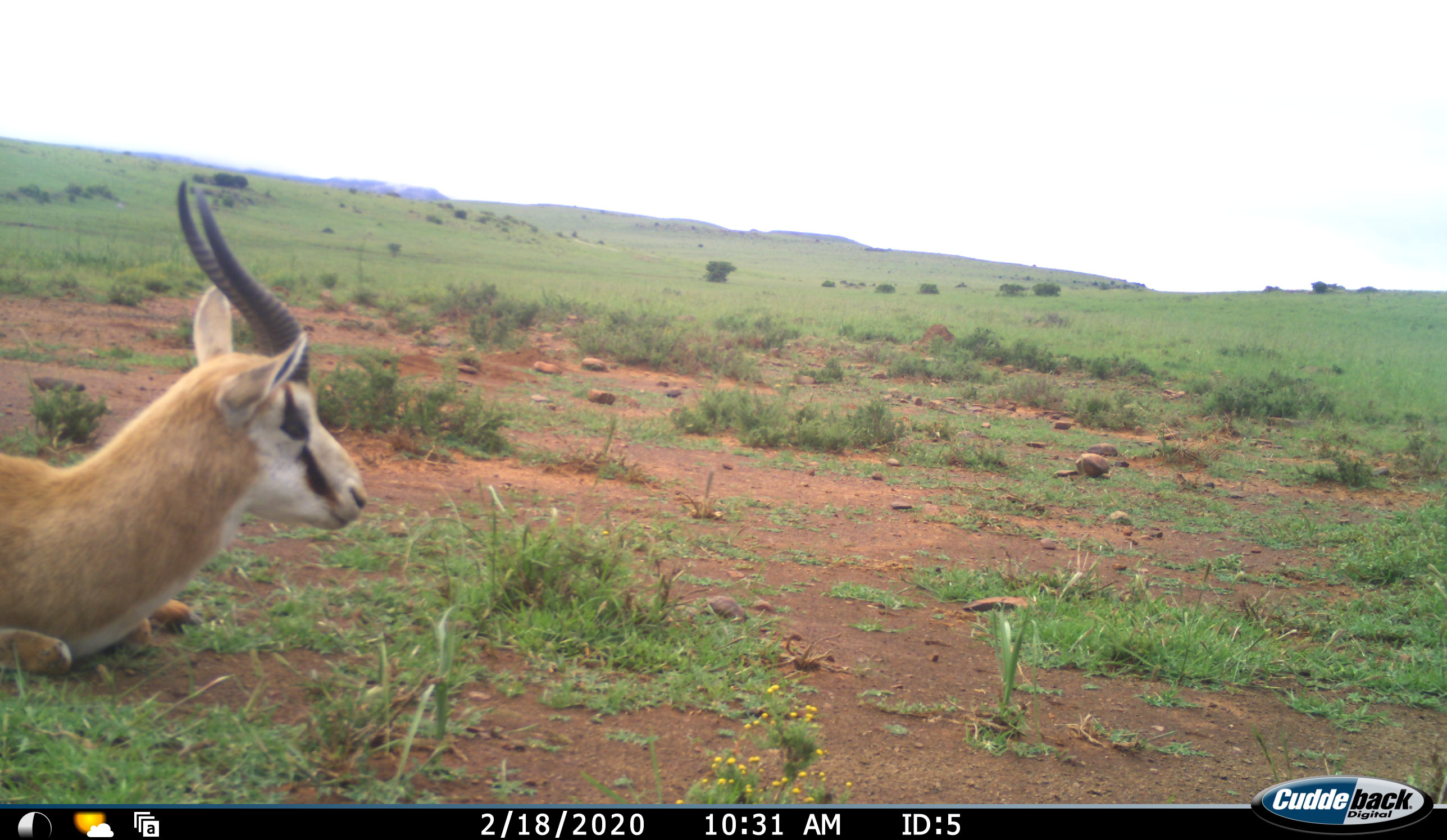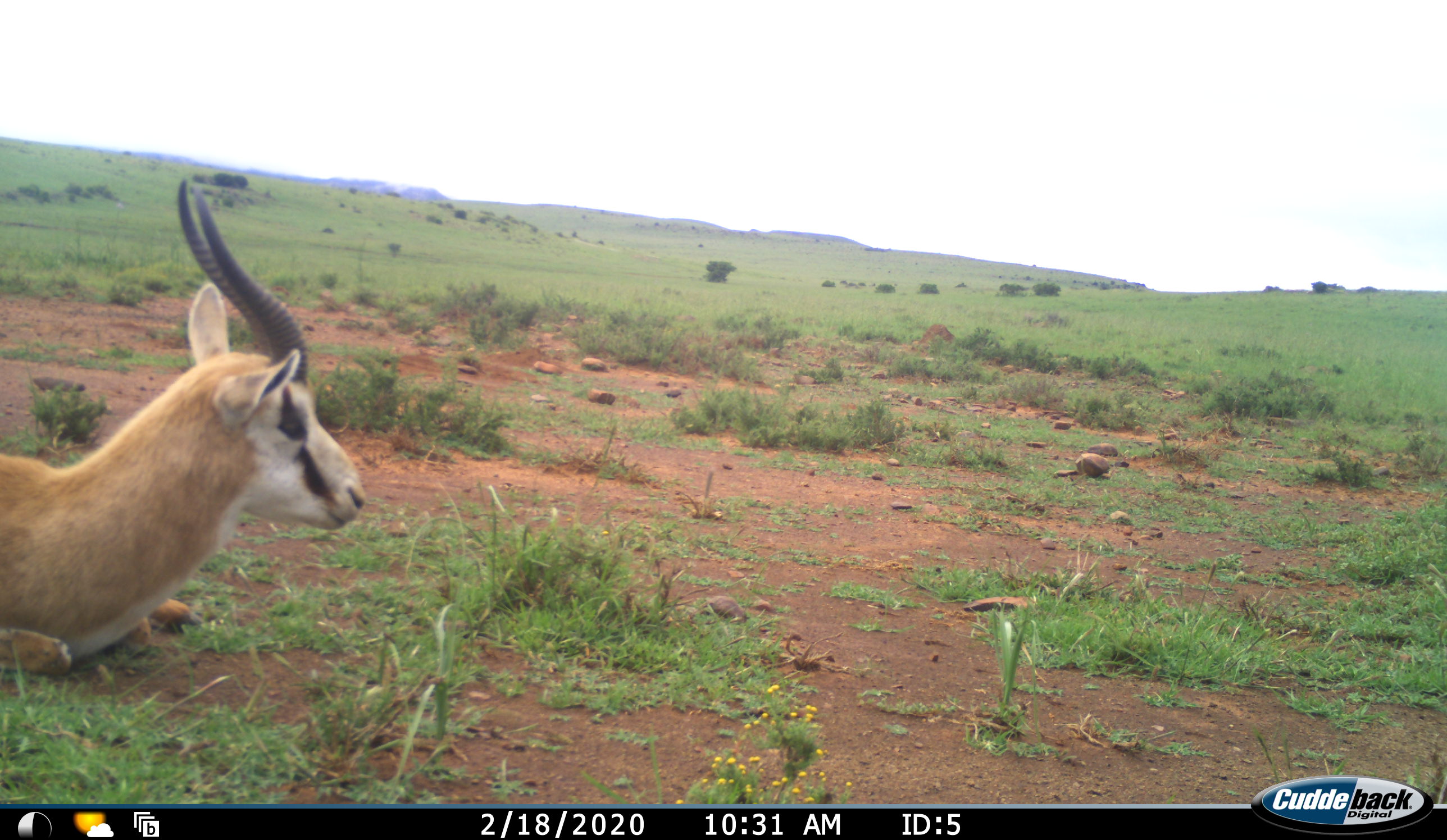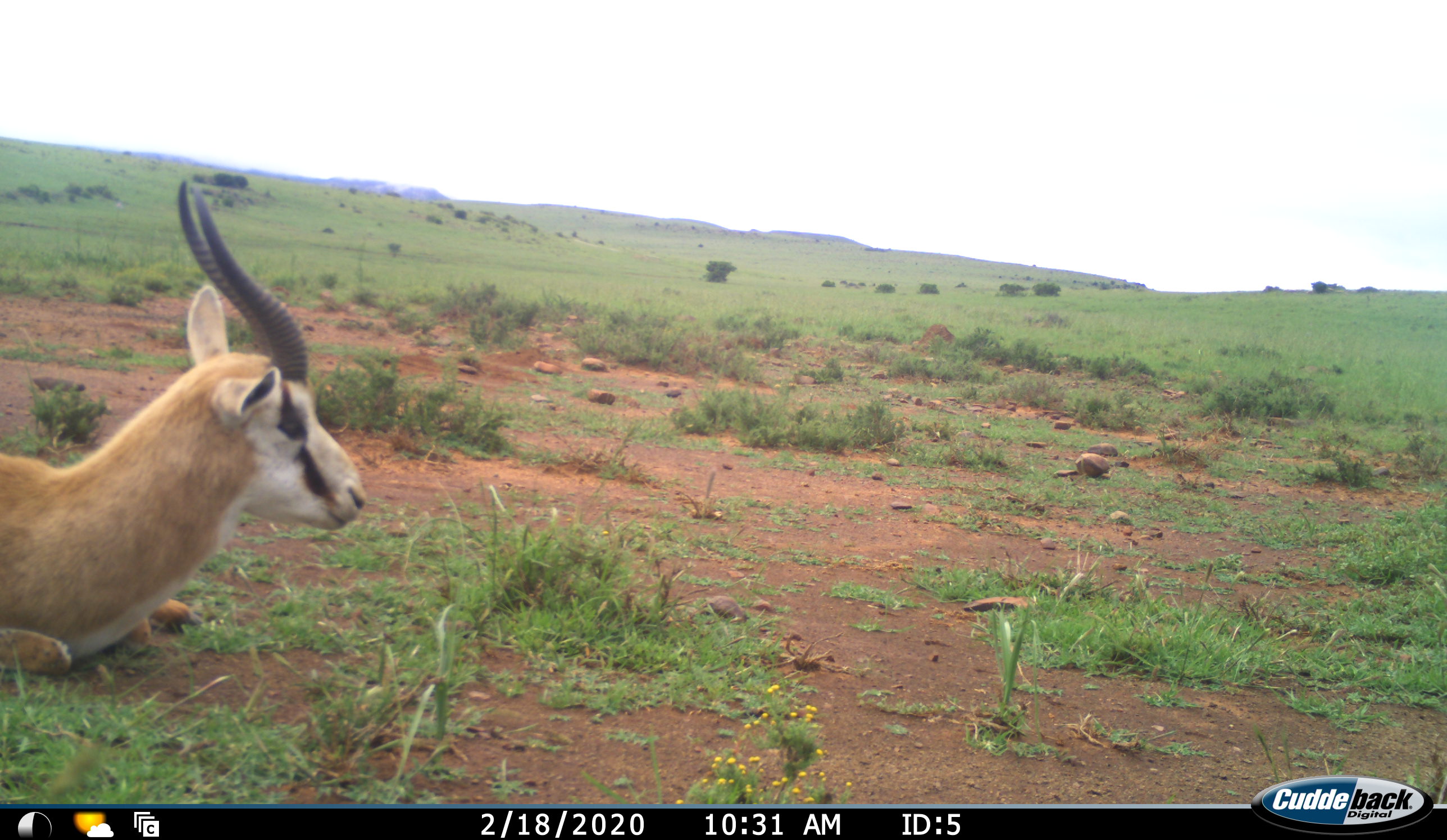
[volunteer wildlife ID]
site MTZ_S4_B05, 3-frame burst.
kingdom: Animalia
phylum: Chordata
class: Mammalia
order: Artiodactyla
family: Bovidae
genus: Antidorcas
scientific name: Antidorcas marsupialis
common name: springbok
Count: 1.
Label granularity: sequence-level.